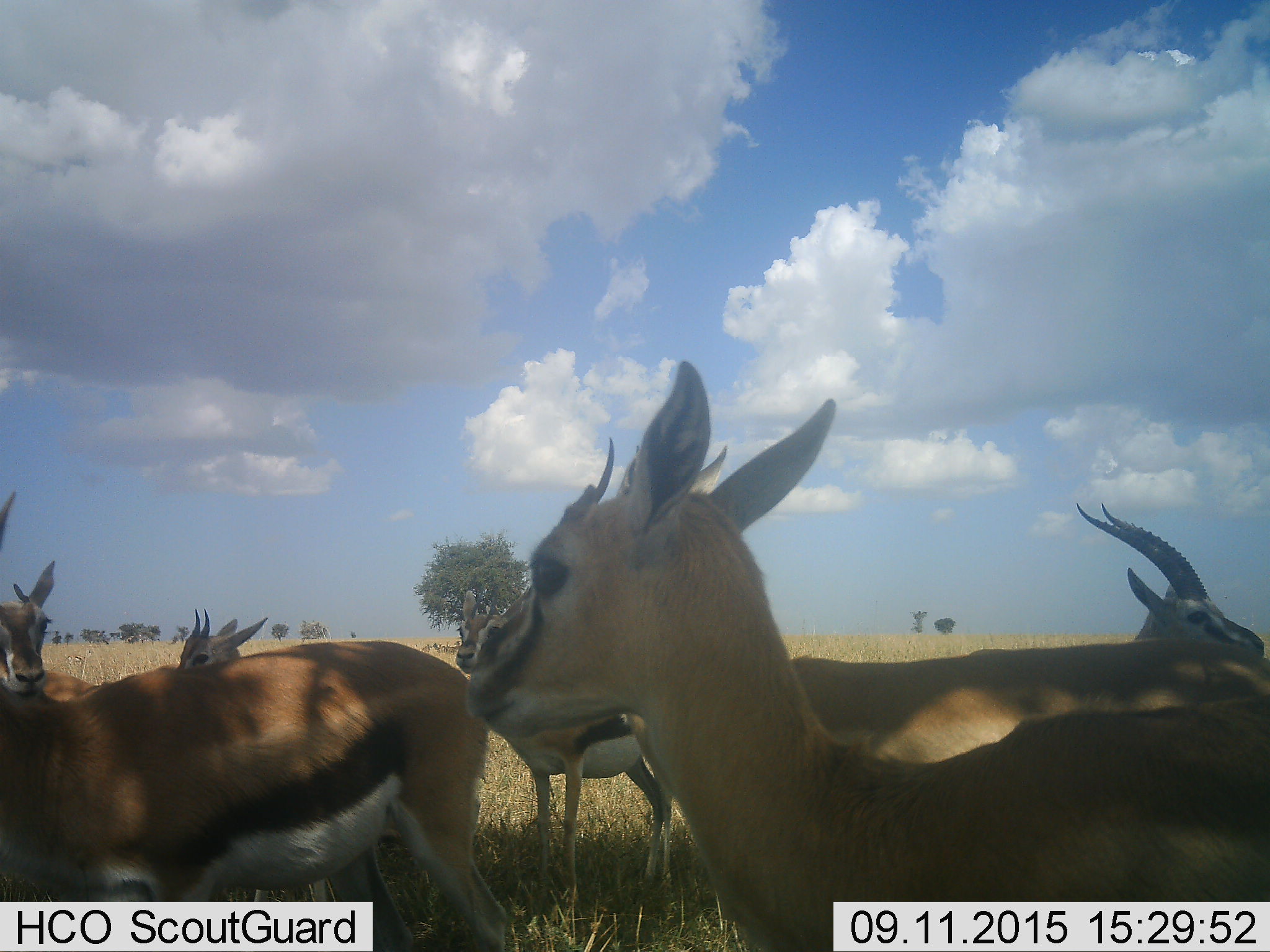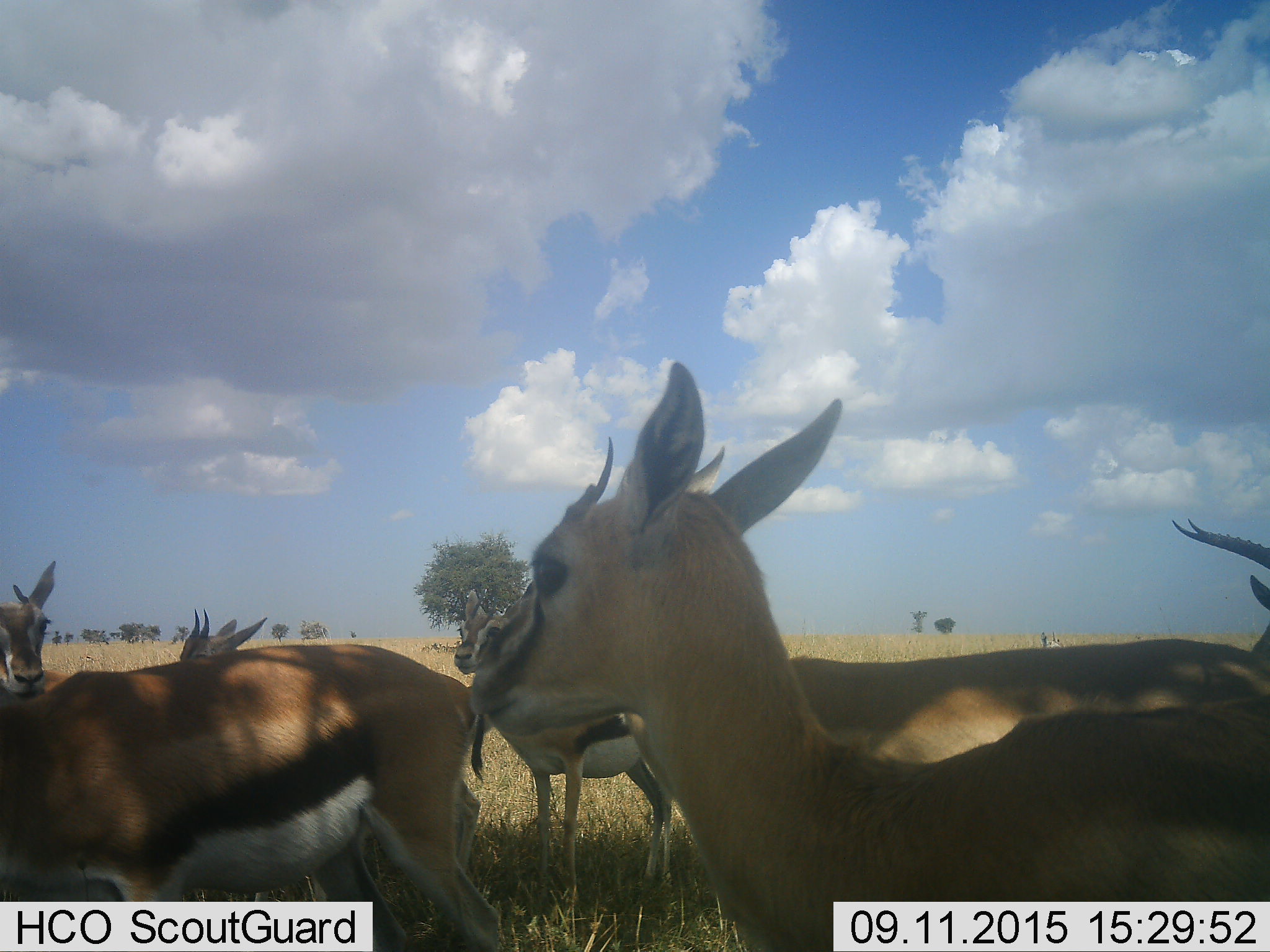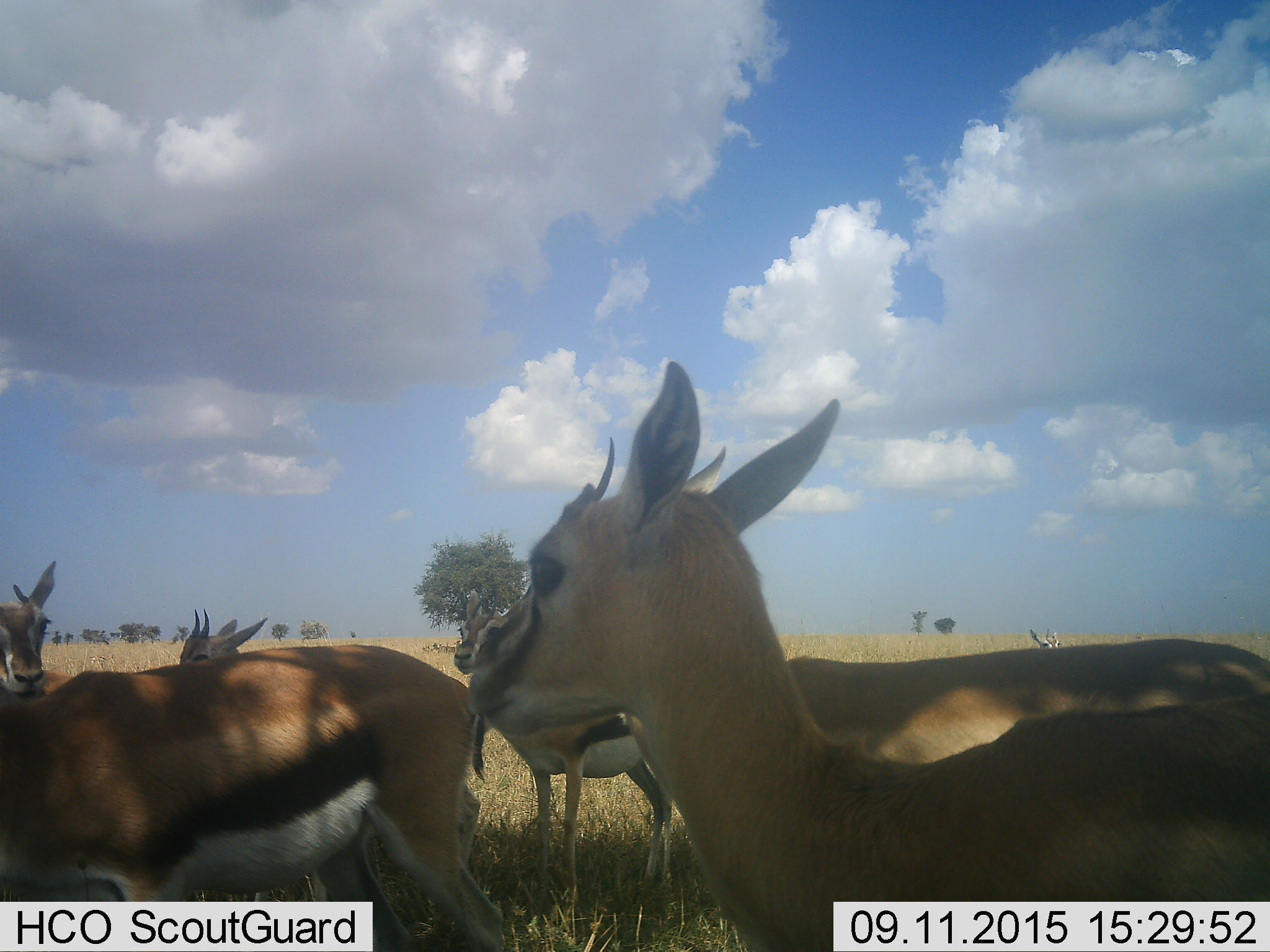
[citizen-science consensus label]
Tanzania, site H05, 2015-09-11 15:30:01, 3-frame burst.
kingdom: Animalia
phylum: Chordata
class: Mammalia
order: Artiodactyla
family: Bovidae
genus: Eudorcas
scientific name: Eudorcas thomsonii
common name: thomson's gazelle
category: gazellethomsons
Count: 7.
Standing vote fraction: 100%.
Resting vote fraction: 0%.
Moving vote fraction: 36%.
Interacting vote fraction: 0%.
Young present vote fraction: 27%.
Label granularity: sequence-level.